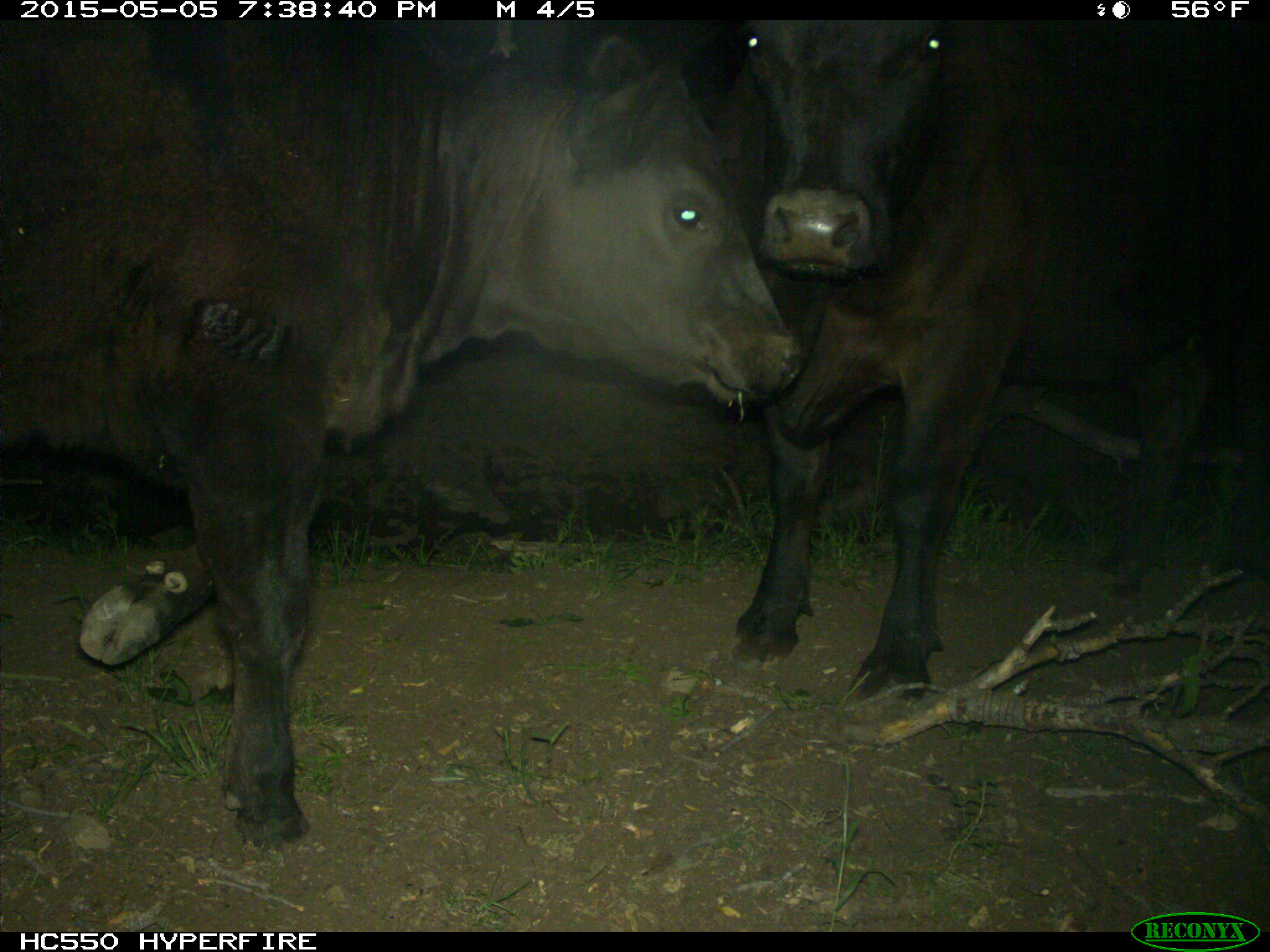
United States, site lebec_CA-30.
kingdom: Animalia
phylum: Chordata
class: Mammalia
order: Artiodactyla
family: Bovidae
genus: Bos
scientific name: Bos taurus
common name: domestic cow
Bos taurus (domestic cow).